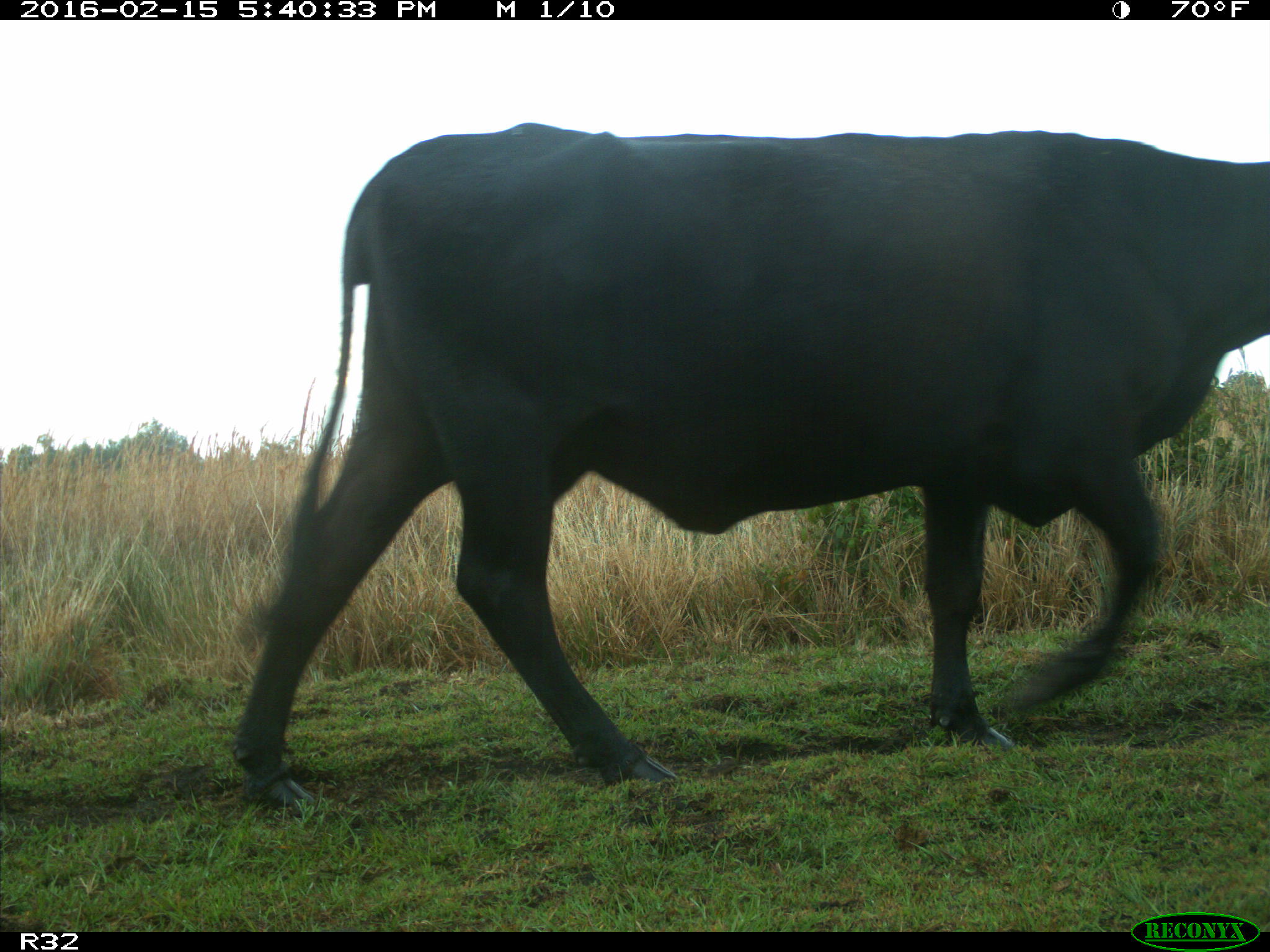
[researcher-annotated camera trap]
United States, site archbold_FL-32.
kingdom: Animalia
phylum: Chordata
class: Mammalia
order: Artiodactyla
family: Bovidae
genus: Bos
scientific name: Bos taurus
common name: domestic cow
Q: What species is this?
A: Bos taurus (domestic cow).